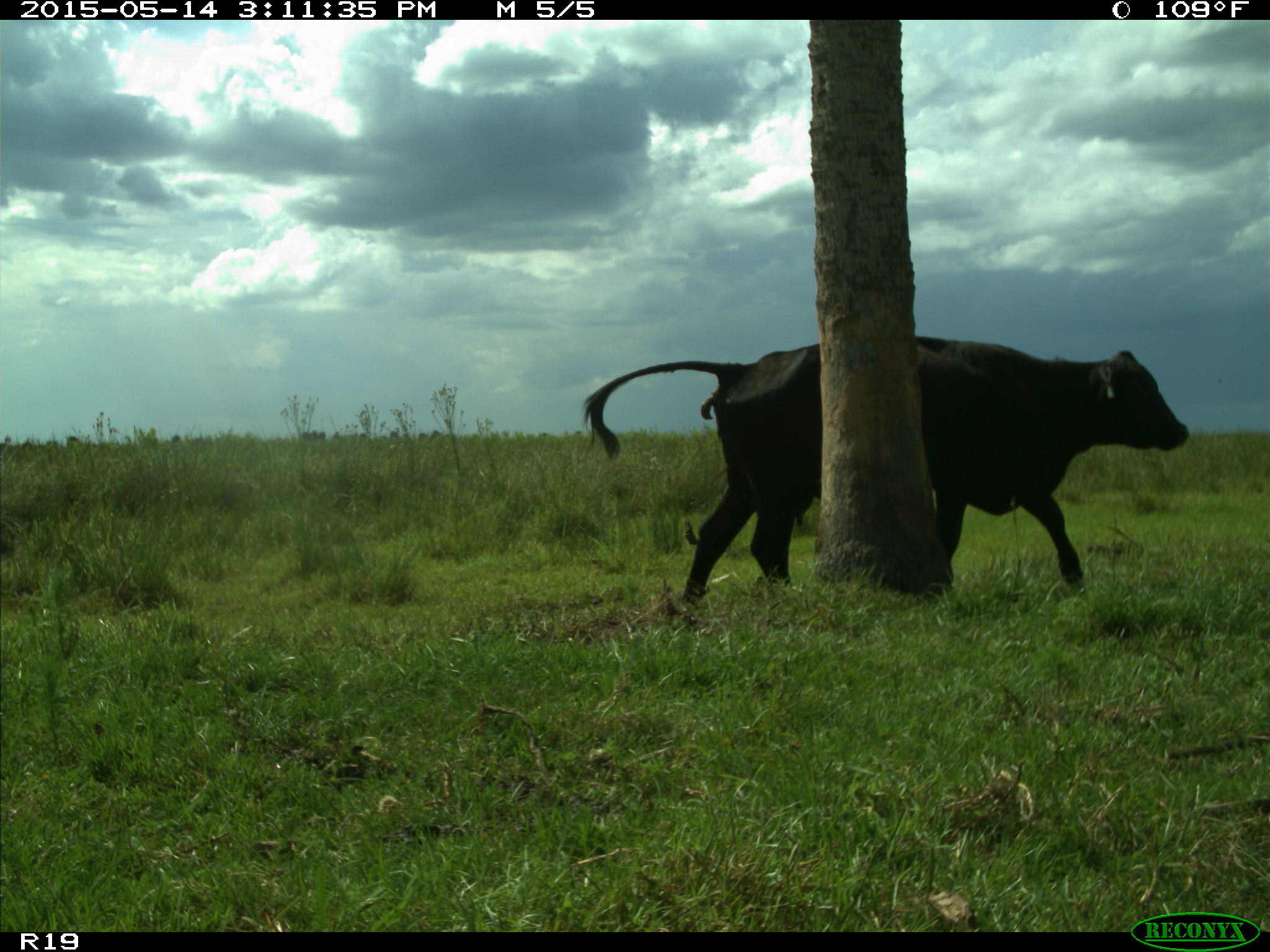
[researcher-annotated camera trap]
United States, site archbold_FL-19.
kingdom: Animalia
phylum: Chordata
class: Mammalia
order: Artiodactyla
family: Bovidae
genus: Bos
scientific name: Bos taurus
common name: domestic cow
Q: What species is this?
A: Bos taurus (domestic cow).